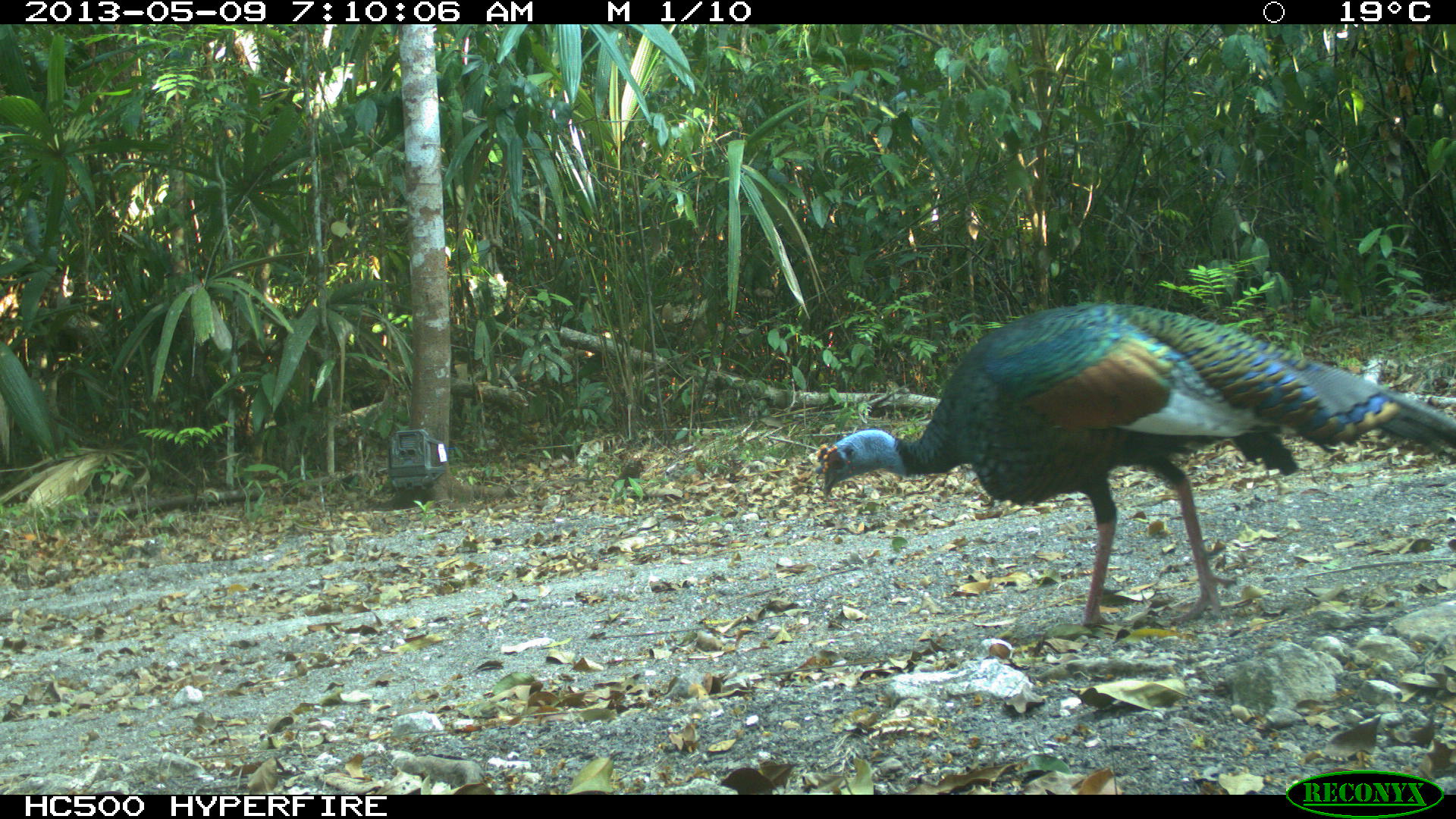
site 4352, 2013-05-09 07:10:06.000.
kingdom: Animalia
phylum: Chordata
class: Aves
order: Galliformes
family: Phasianidae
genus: Meleagris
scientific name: Meleagris ocellata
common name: ocellated turkey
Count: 1.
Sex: male.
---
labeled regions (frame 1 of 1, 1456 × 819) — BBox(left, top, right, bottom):
meleagris ocellata: BBox(814, 301, 1455, 637)